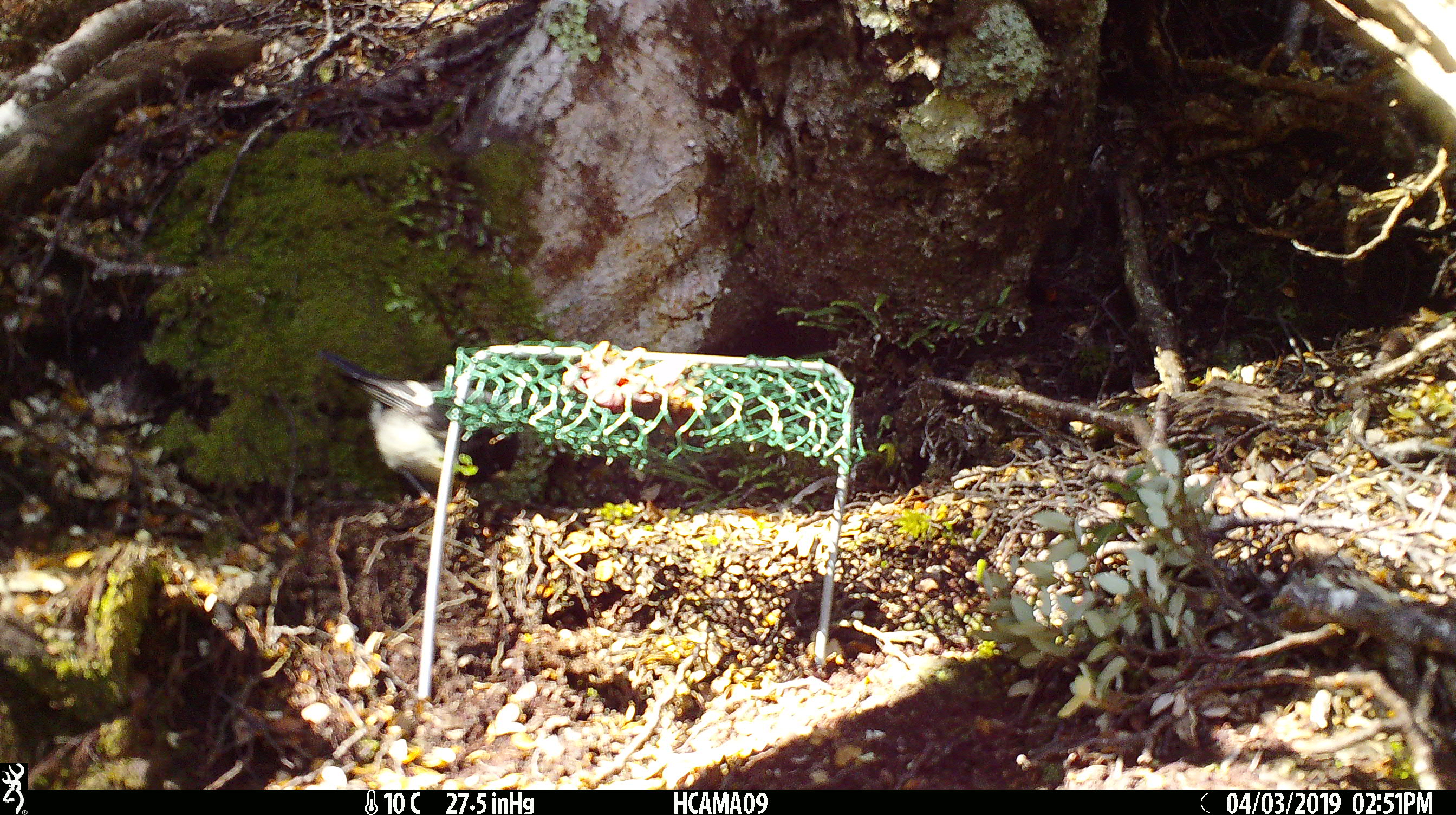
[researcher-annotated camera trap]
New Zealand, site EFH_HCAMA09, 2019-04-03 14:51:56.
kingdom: Animalia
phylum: Chordata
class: Aves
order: Passeriformes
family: Petroicidae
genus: Petroica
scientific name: Petroica macrocephala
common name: tomtit